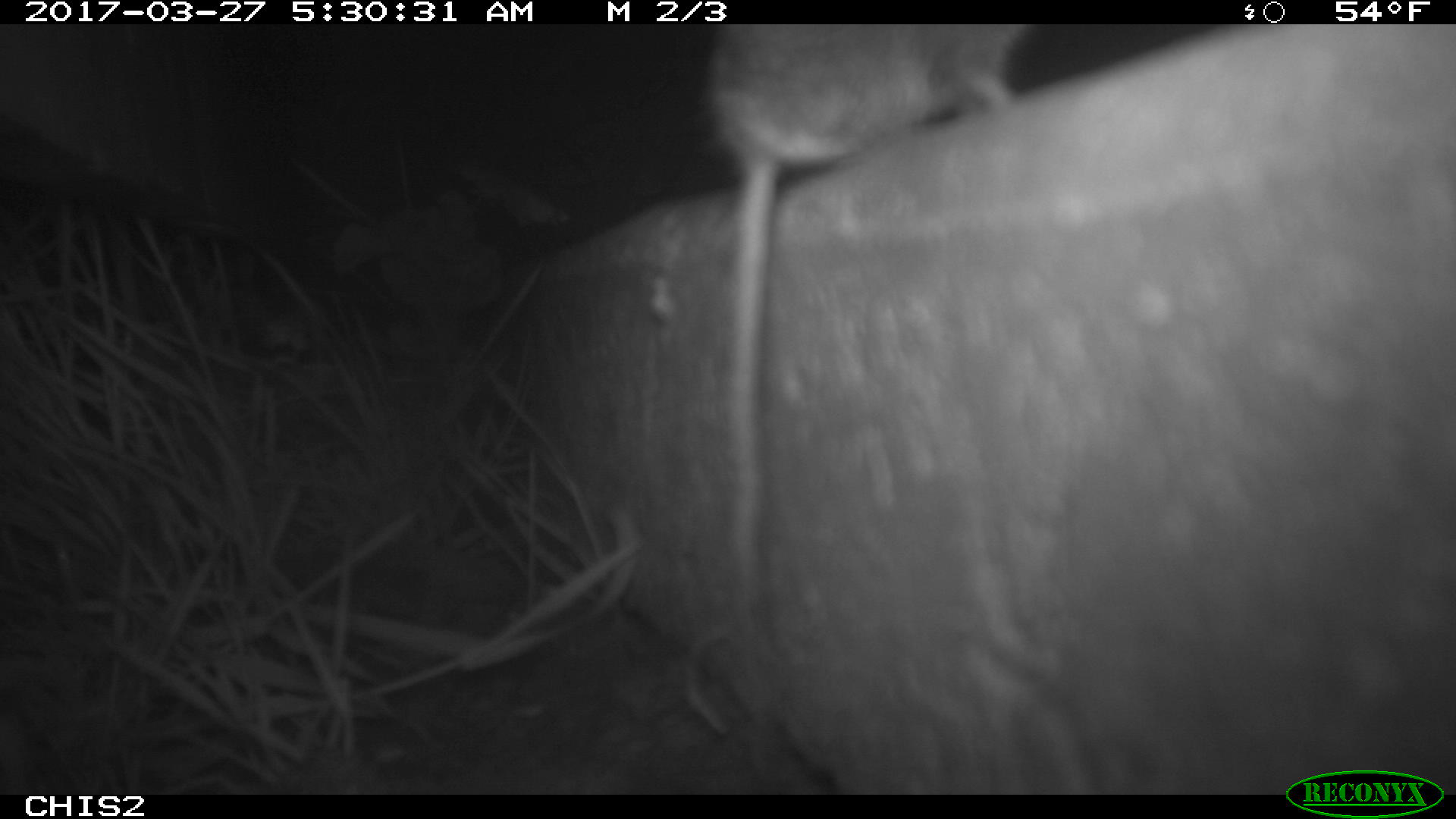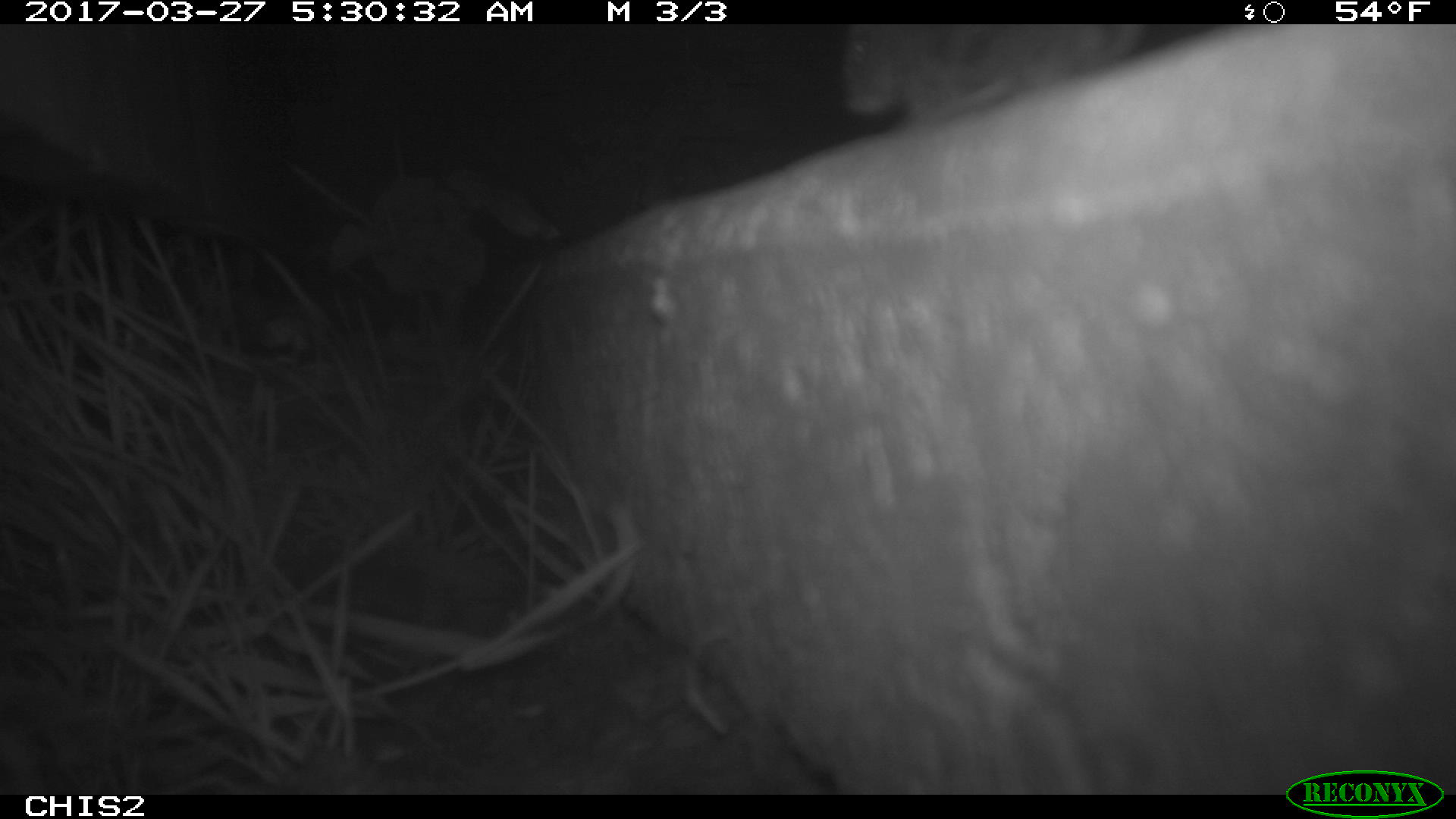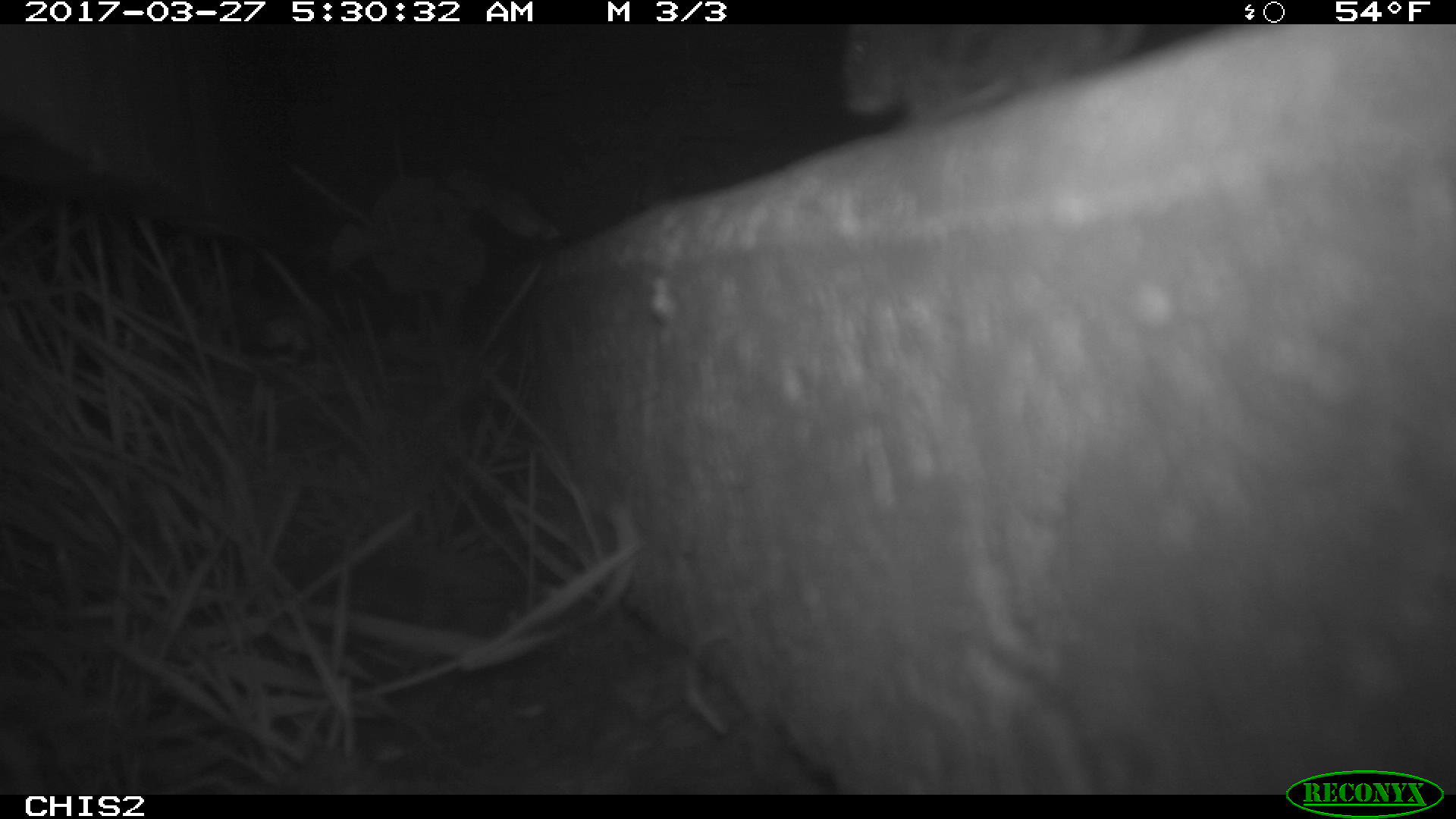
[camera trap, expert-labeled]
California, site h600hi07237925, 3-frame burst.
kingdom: Animalia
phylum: Chordata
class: Mammalia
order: Rodentia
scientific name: Rodentia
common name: rodent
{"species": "rodent (Rodentia)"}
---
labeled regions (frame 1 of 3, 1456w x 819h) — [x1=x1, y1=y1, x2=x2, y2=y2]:
rodent: [x1=708, y1=24, x2=1027, y2=605]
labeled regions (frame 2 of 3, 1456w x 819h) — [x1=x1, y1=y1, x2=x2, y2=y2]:
rodent: [x1=836, y1=25, x2=1148, y2=126]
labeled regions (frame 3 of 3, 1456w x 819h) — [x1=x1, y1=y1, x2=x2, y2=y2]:
rodent: [x1=840, y1=23, x2=1148, y2=130]